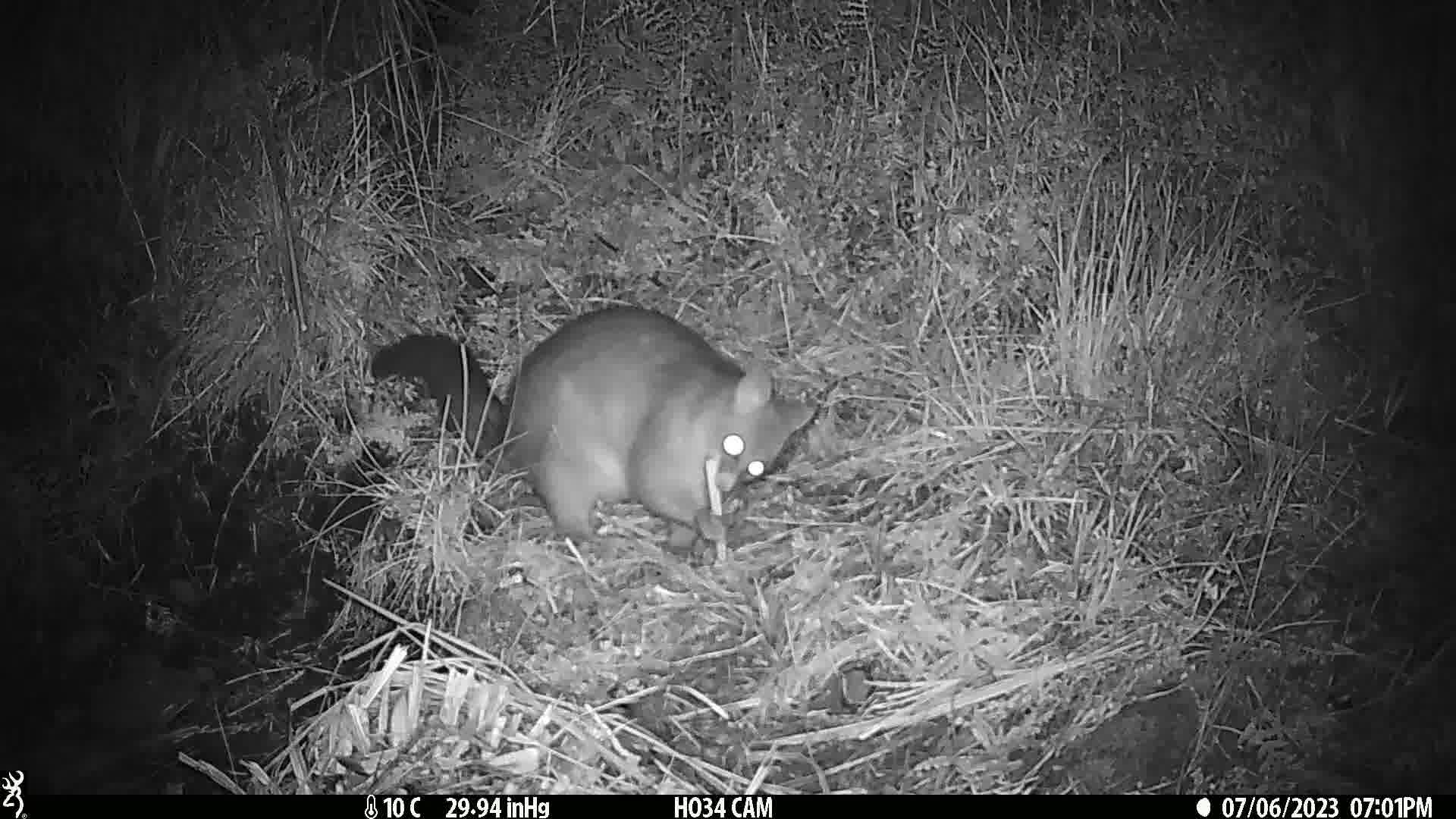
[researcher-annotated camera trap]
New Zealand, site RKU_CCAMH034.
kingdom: Animalia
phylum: Chordata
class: Mammalia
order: Diprotodontia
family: Phalangeridae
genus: Trichosurus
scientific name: Trichosurus vulpecula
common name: common brushtail possum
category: possum